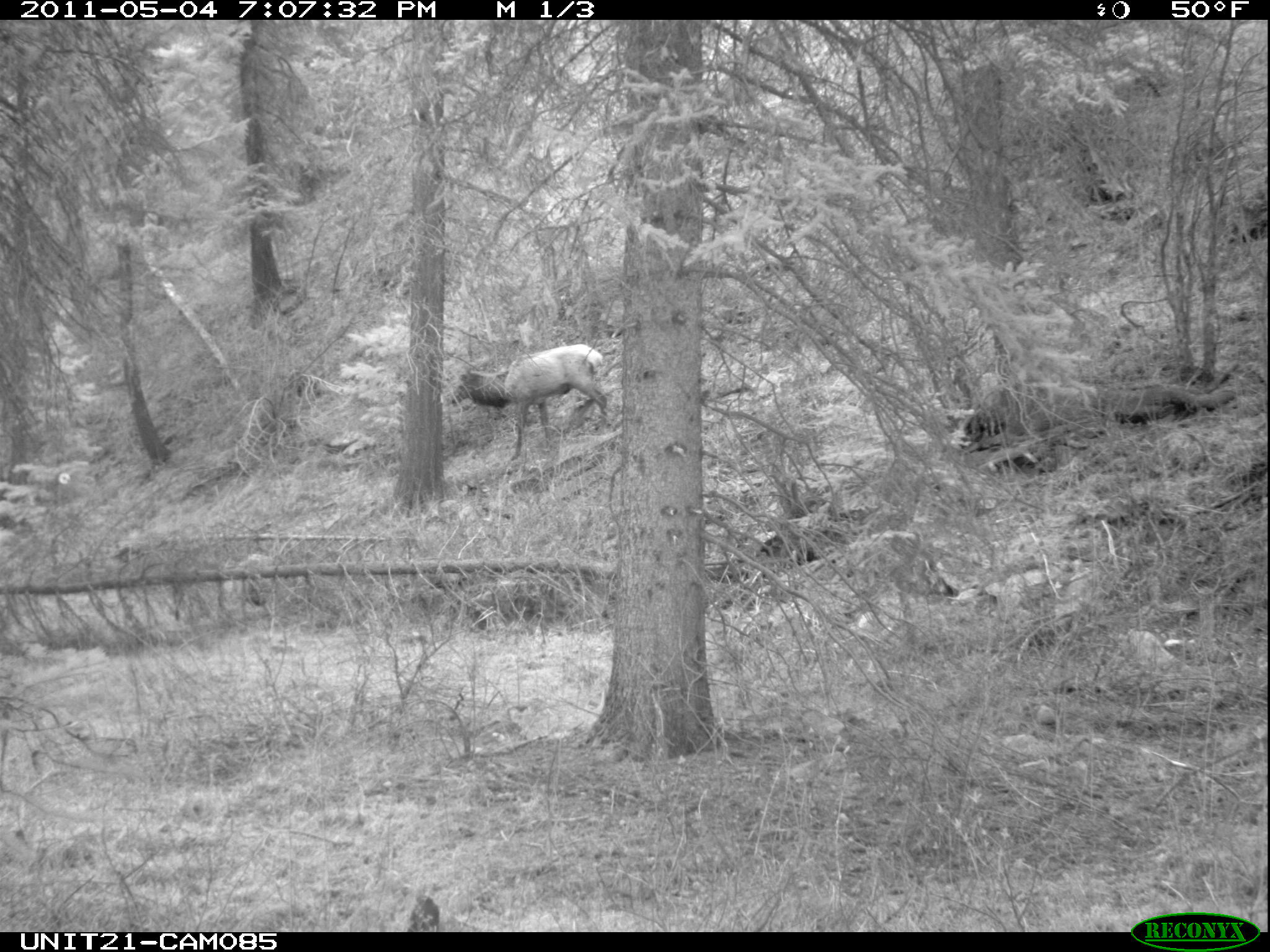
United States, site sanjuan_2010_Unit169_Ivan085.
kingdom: Animalia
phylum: Chordata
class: Mammalia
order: Artiodactyla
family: Cervidae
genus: Cervus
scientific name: Cervus elaphus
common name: red deer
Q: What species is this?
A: Cervus elaphus (red deer).